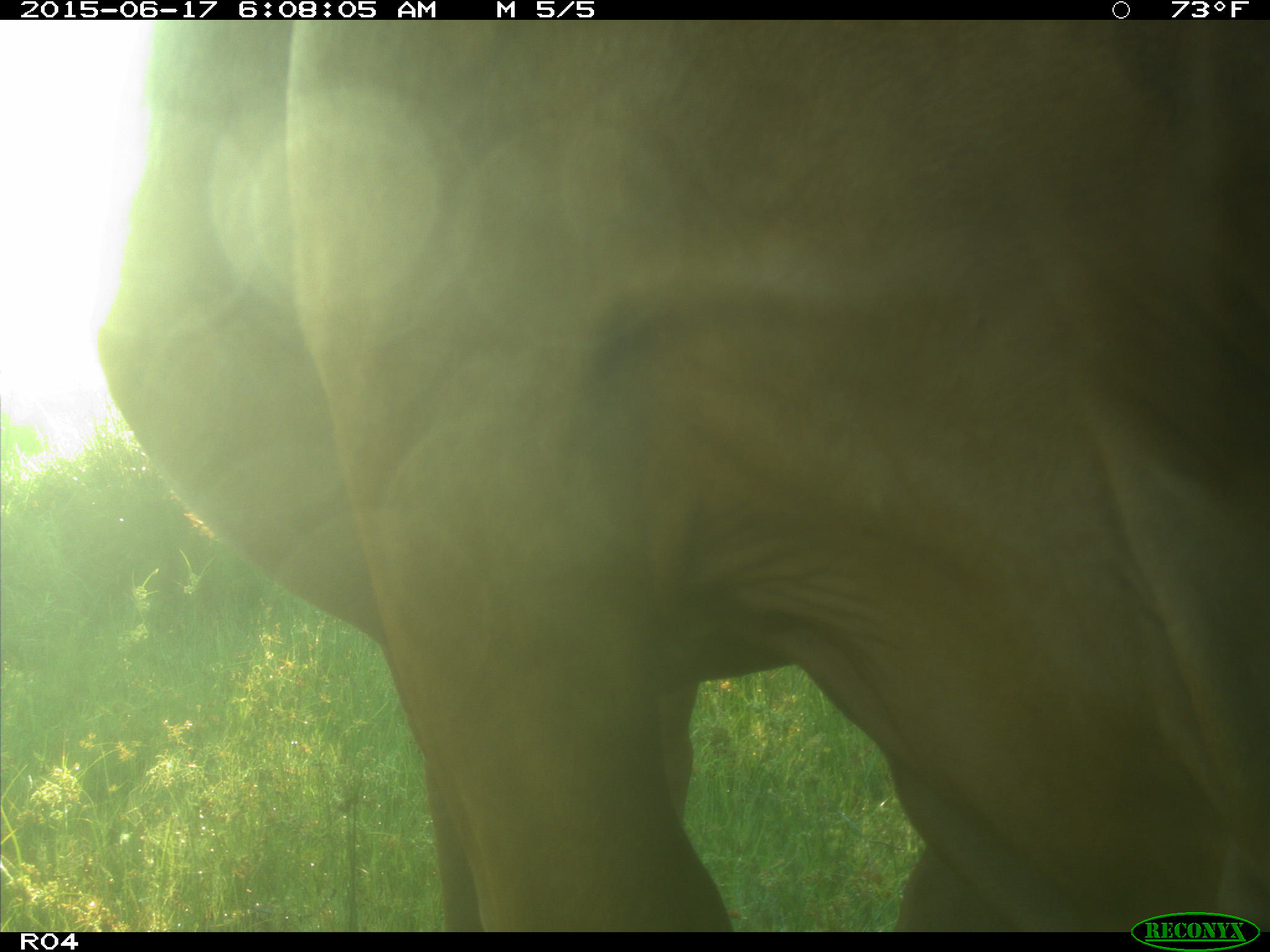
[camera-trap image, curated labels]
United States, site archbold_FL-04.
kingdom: Animalia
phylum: Chordata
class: Mammalia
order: Artiodactyla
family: Bovidae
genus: Bos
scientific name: Bos taurus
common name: domestic cow